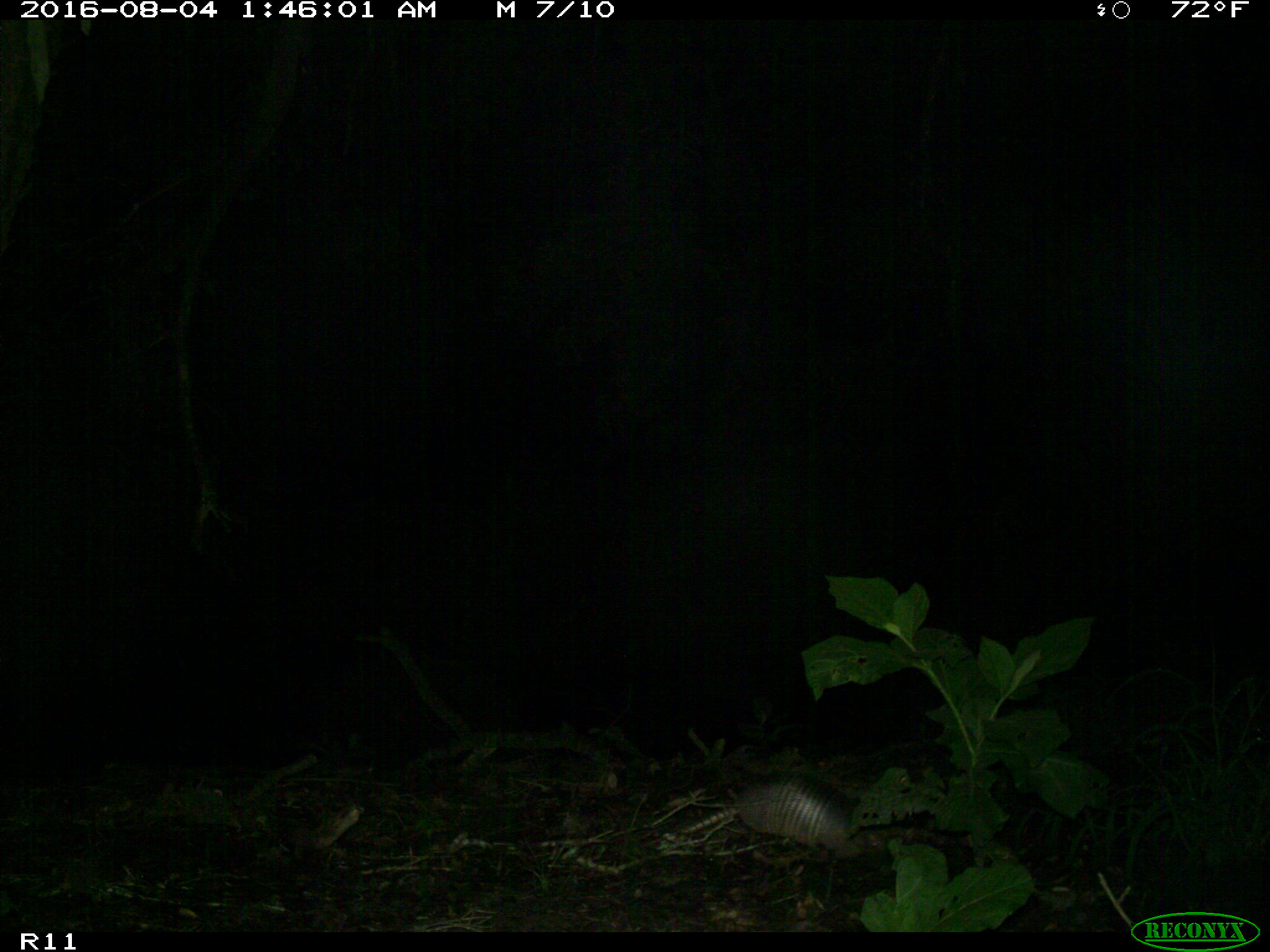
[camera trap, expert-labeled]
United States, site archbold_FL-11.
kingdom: Animalia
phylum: Chordata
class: Mammalia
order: Cingulata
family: Dasypodidae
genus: Dasypus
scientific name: Dasypus novemcinctus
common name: nine-banded armadillo